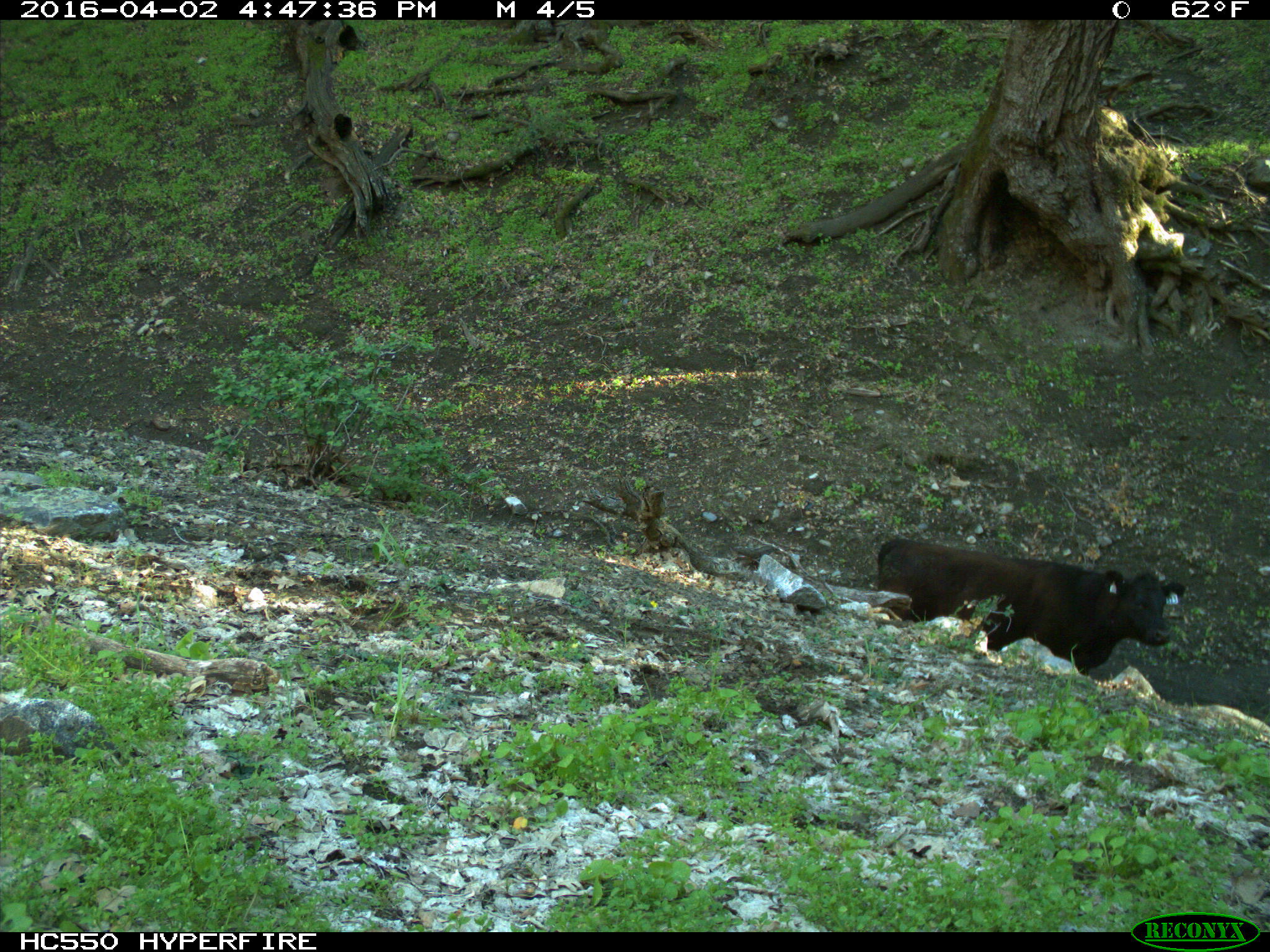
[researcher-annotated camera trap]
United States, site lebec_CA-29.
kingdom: Animalia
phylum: Chordata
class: Mammalia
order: Artiodactyla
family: Bovidae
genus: Bos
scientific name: Bos taurus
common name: domestic cow